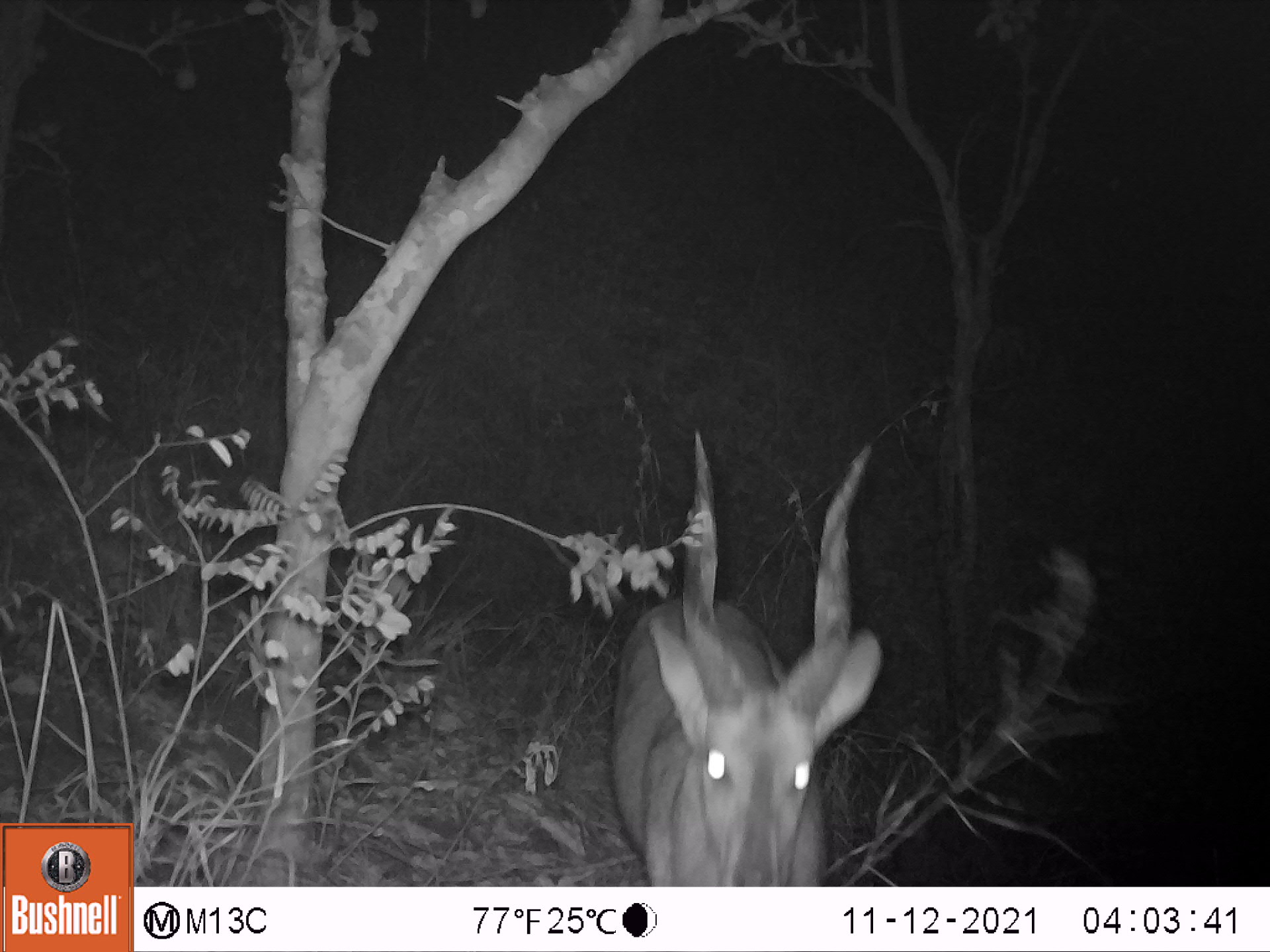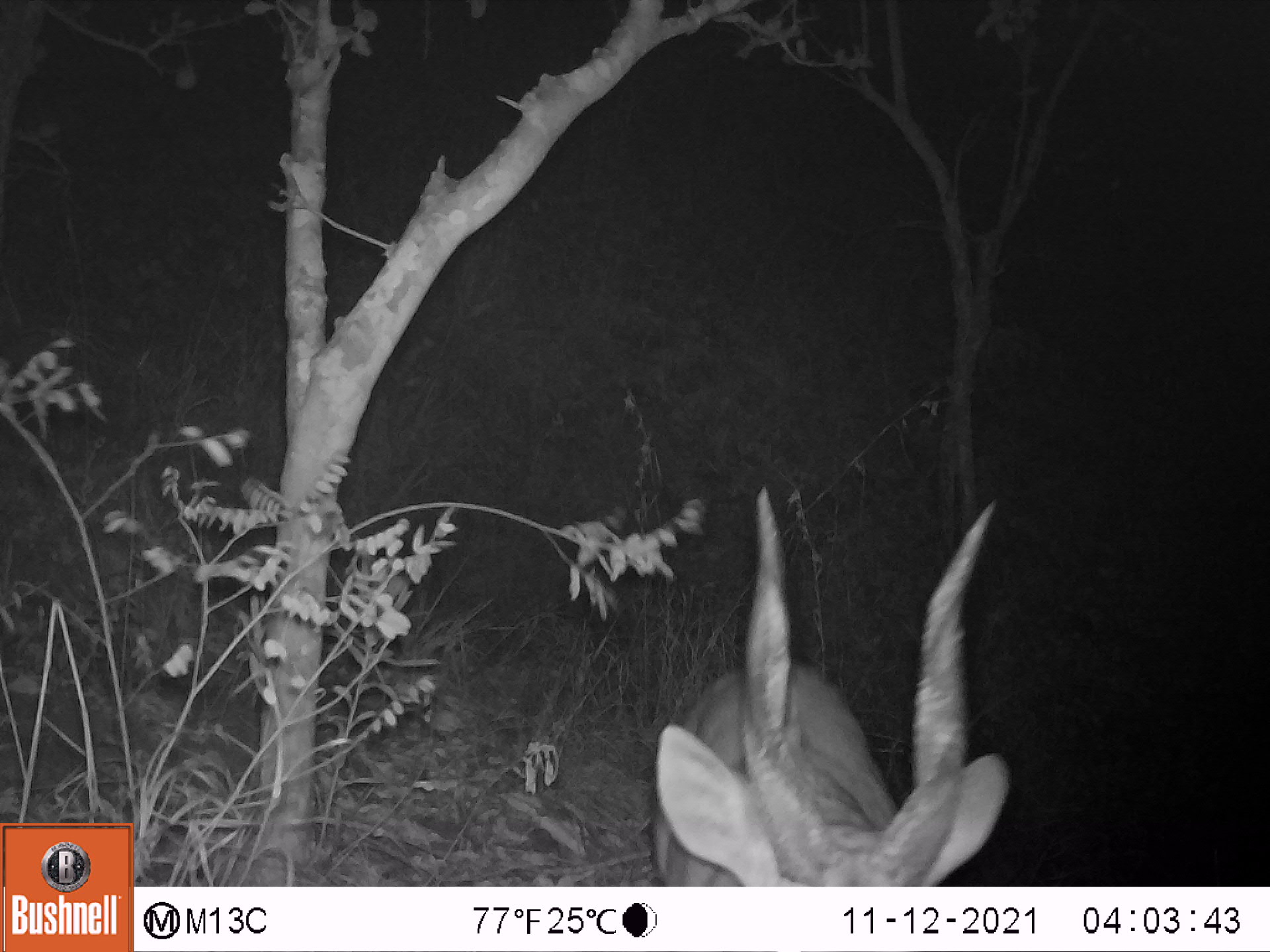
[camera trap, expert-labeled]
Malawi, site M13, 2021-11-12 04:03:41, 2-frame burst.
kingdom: Animalia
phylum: Chordata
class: Mammalia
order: Artiodactyla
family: Bovidae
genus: Tragelaphus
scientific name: Tragelaphus sylvaticus sylvaticus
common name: cape bushbuck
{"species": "cape bushbuck (Tragelaphus sylvaticus sylvaticus)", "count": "1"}